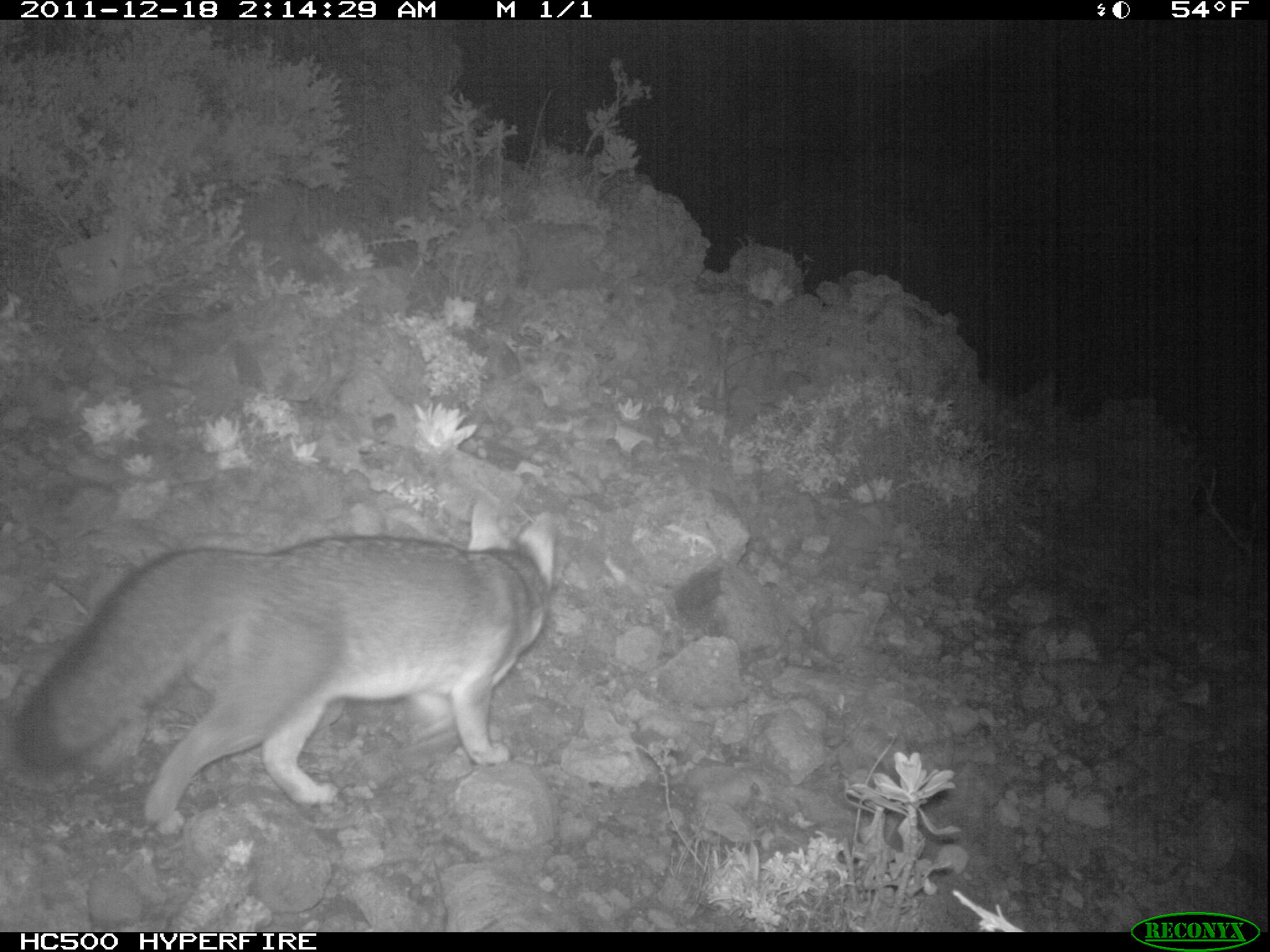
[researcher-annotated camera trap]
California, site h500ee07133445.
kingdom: Animalia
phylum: Chordata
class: Mammalia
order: Carnivora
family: Canidae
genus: Urocyon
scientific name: Urocyon littoralis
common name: island fox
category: fox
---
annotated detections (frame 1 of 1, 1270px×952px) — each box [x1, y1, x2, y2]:
fox: [11, 498, 557, 839]